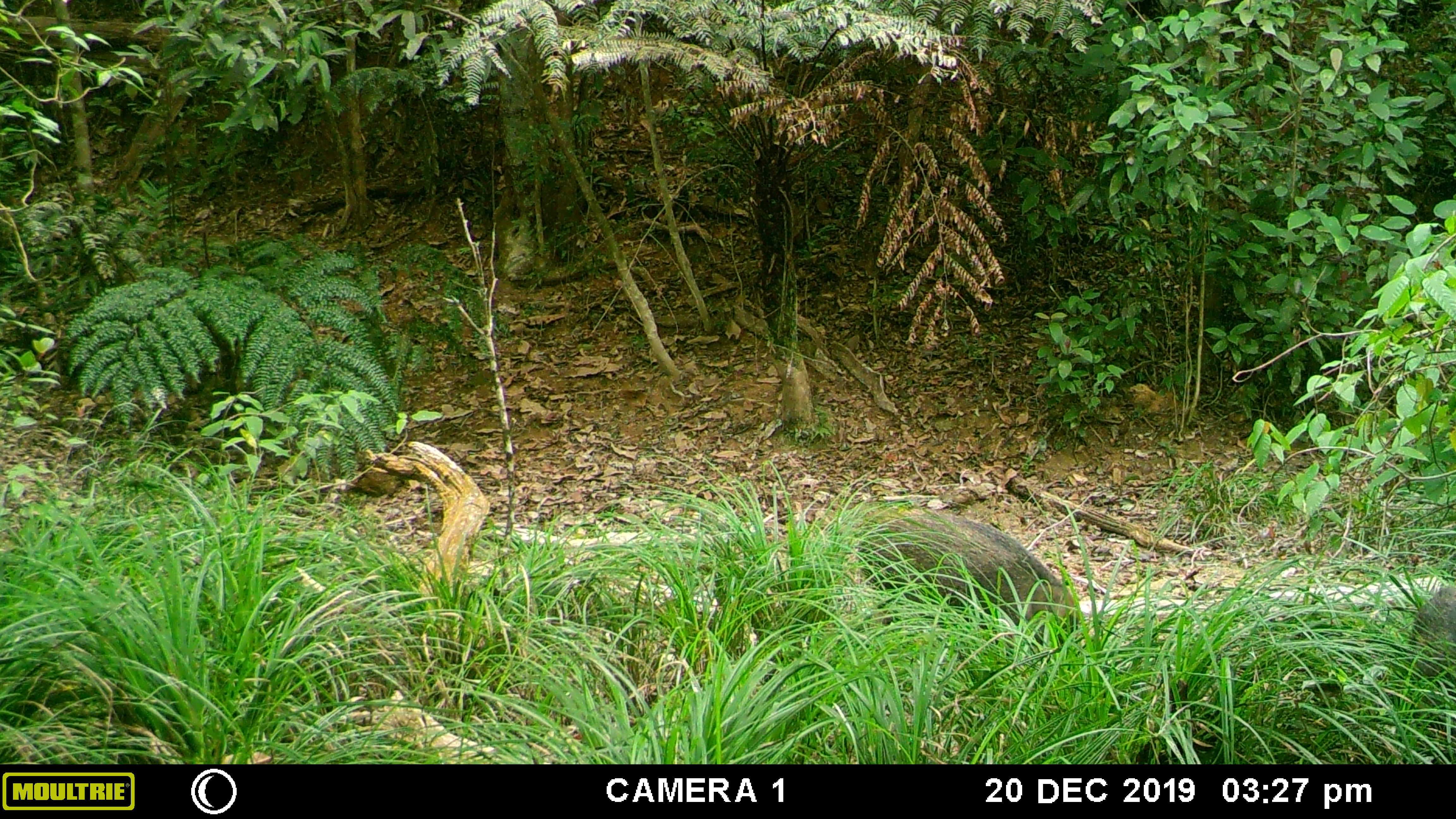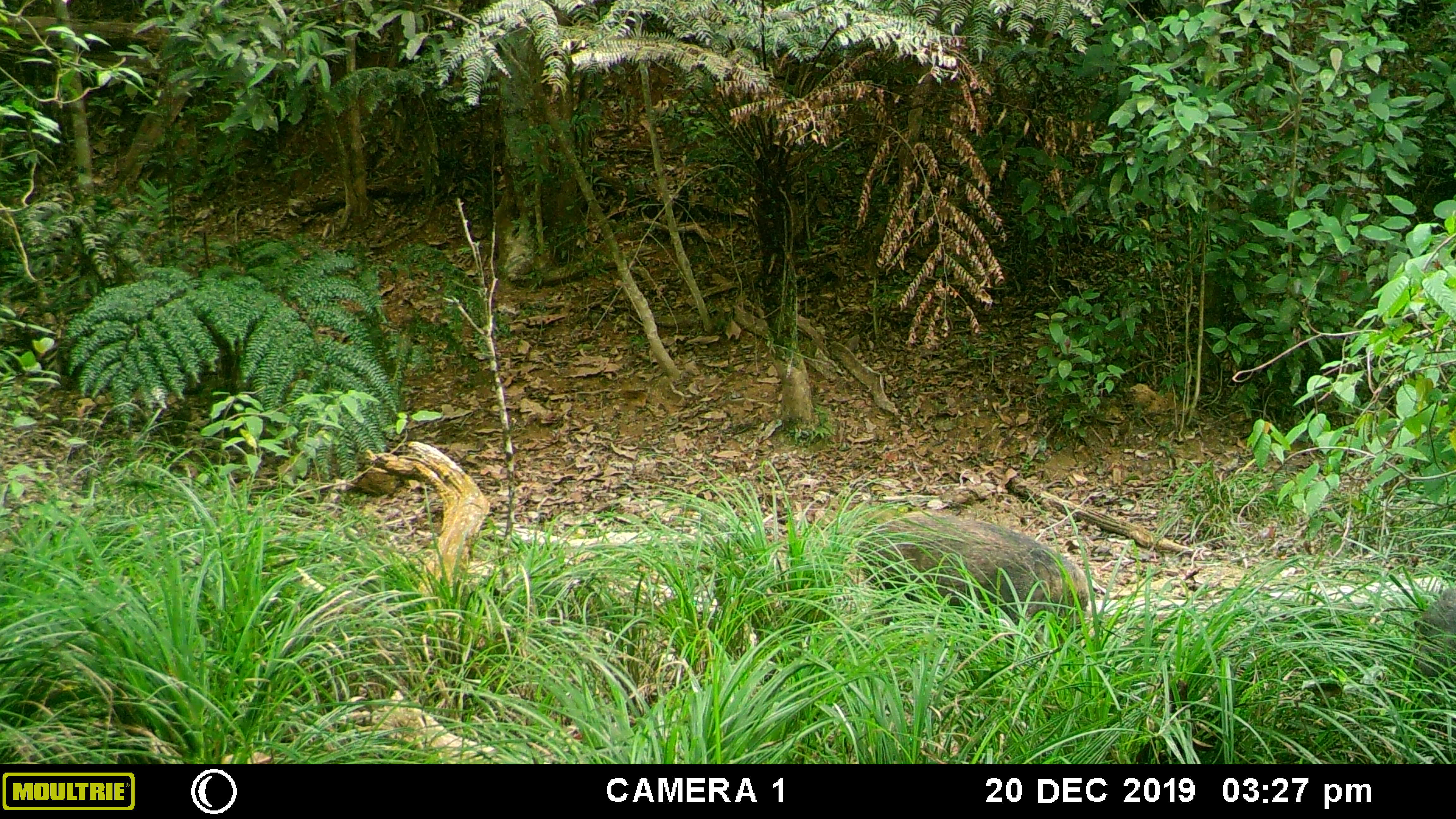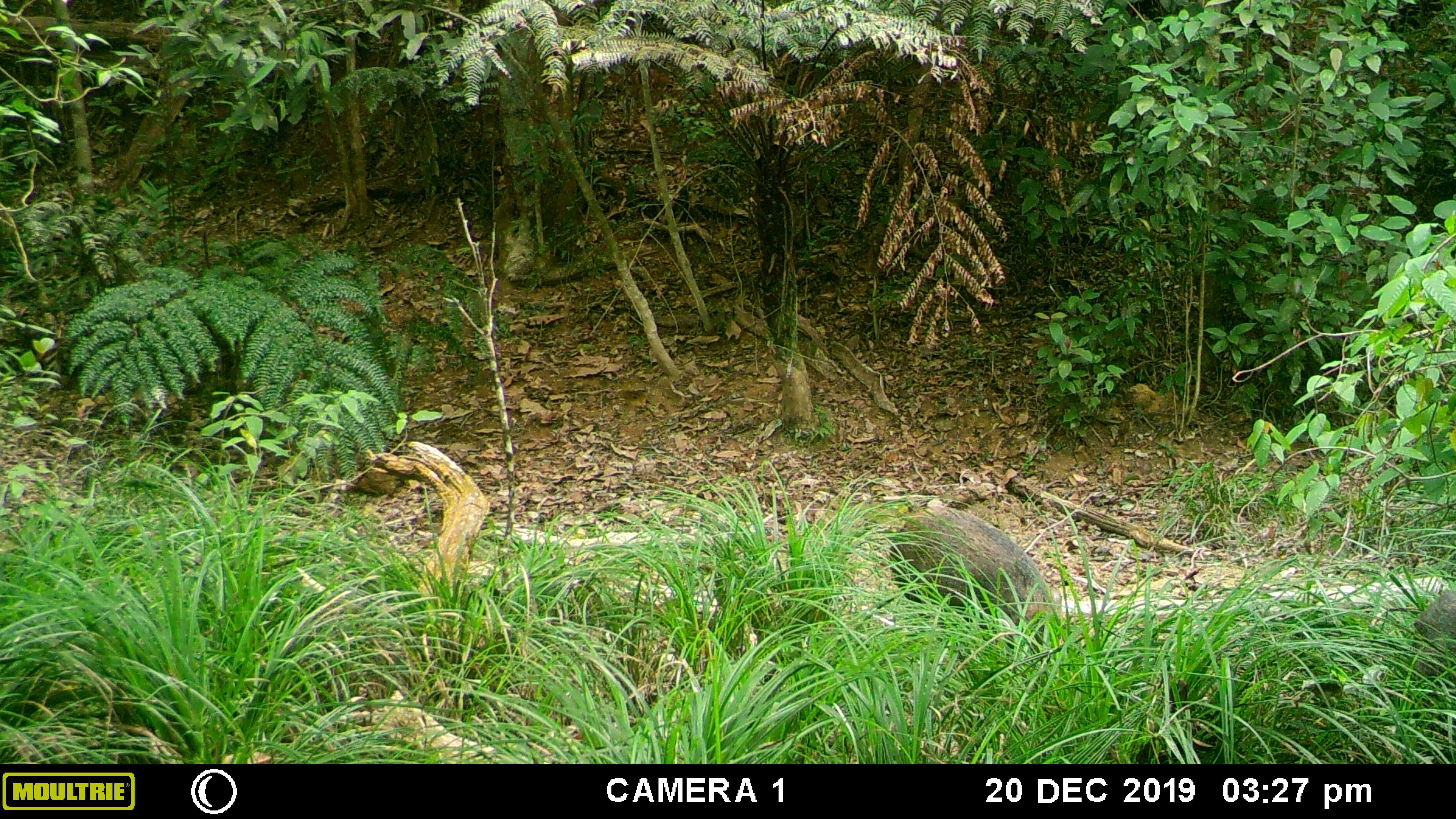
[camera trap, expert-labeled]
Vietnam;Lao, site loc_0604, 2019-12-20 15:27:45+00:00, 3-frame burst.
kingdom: Animalia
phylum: Chordata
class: Mammalia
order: Artiodactyla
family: Suidae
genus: Sus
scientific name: Sus scrofa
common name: eurasian wild pig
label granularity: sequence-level